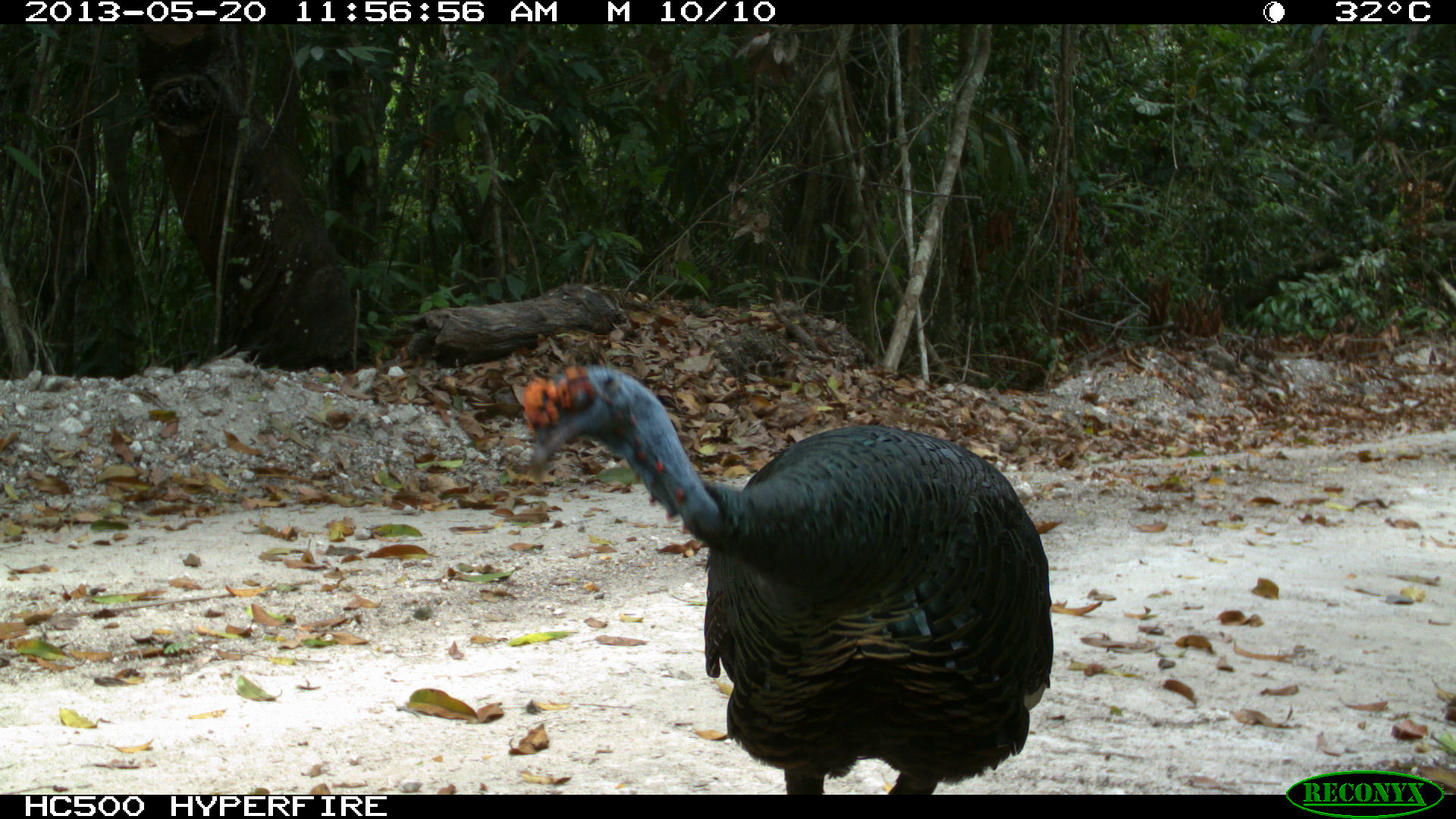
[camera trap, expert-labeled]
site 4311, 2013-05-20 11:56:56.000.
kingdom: Animalia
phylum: Chordata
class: Aves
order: Galliformes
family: Phasianidae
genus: Meleagris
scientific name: Meleagris ocellata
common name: ocellated turkey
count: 1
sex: male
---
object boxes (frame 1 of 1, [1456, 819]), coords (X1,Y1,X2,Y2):
meleagris ocellata: (522,365,1053,793)